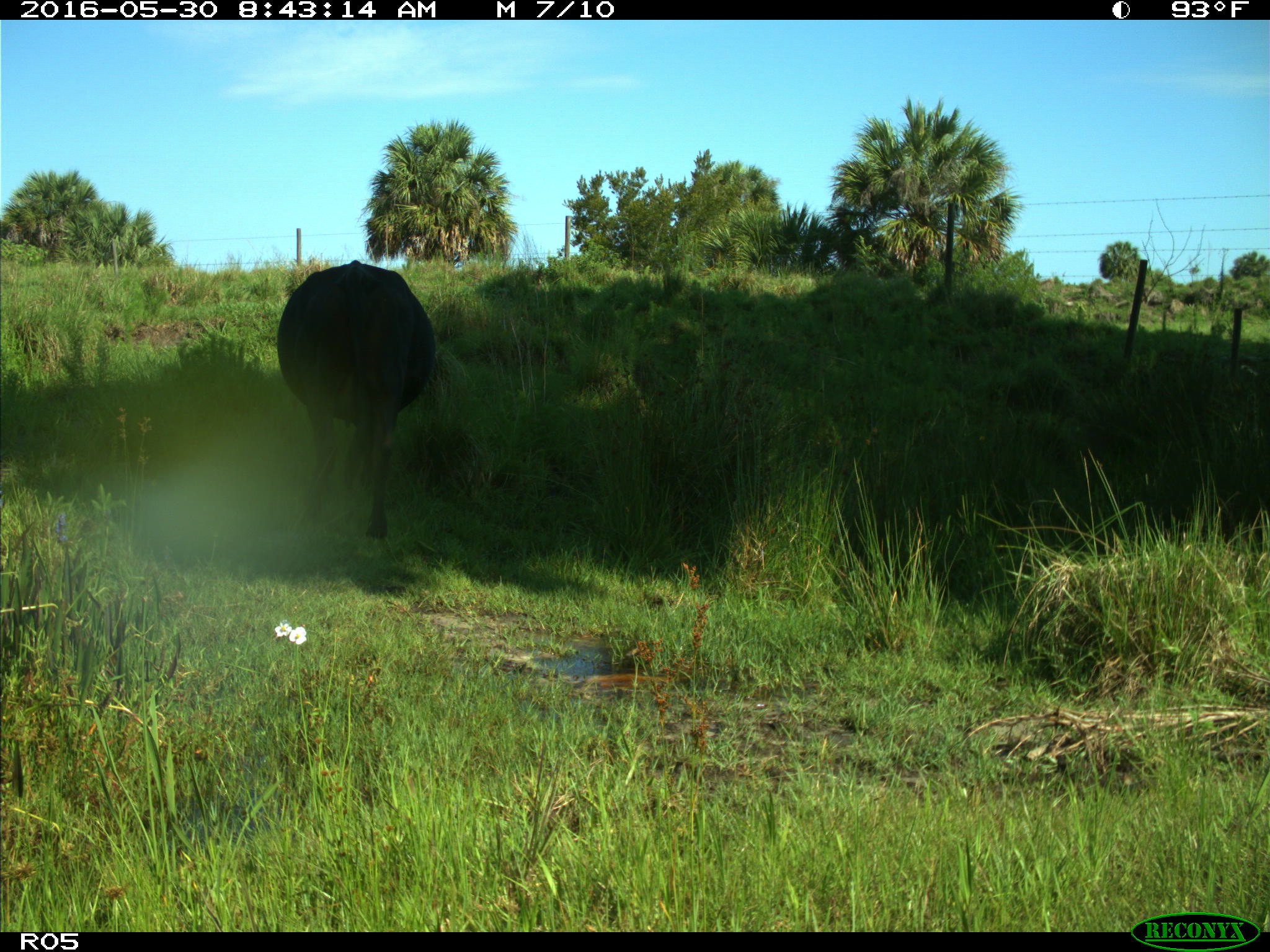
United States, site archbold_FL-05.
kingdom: Animalia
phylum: Chordata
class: Mammalia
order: Artiodactyla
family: Bovidae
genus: Bos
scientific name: Bos taurus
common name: domestic cow